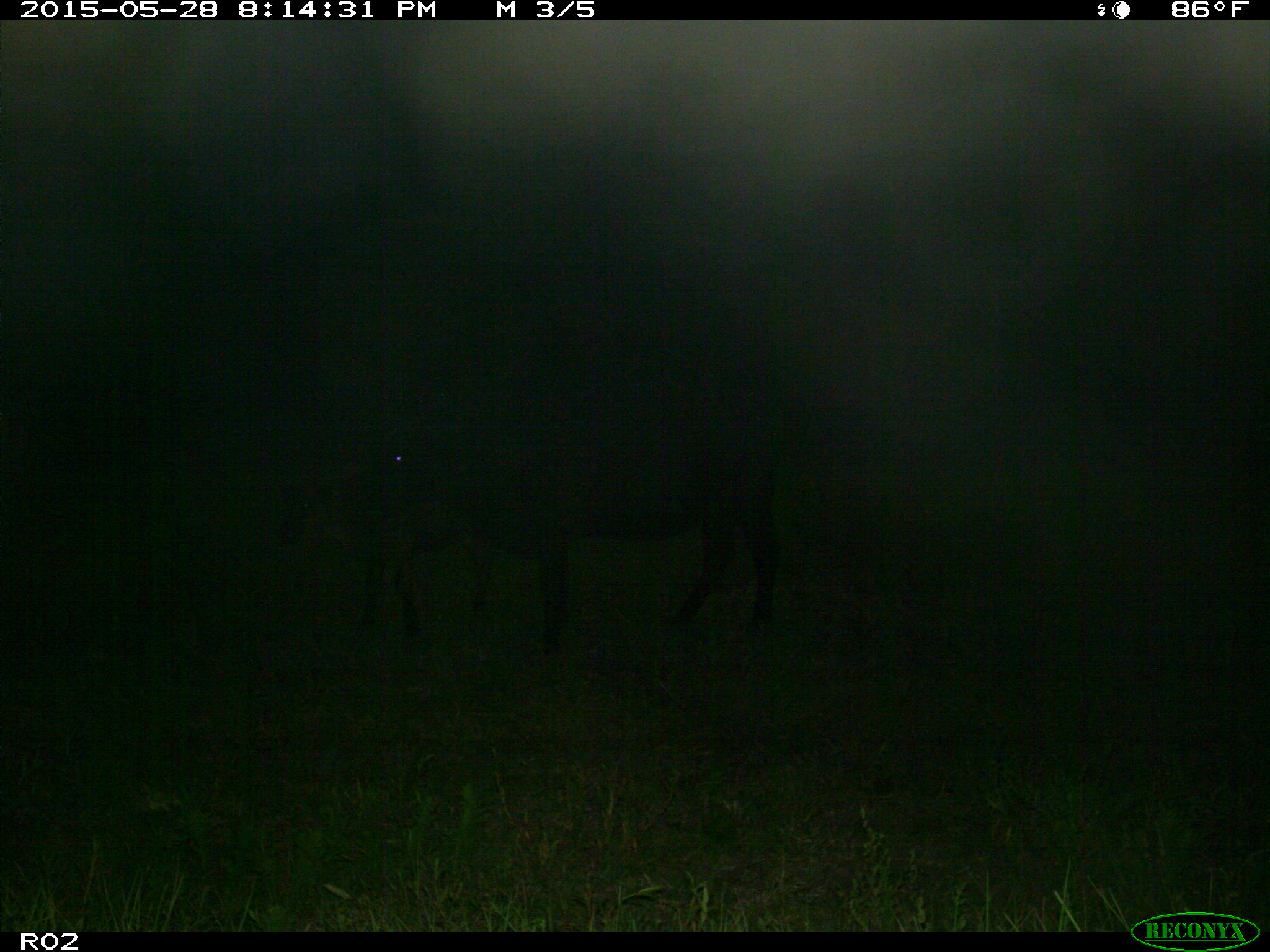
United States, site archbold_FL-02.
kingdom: Animalia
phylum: Chordata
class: Mammalia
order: Artiodactyla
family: Bovidae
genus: Bos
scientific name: Bos taurus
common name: domestic cow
Bos taurus (domestic cow).